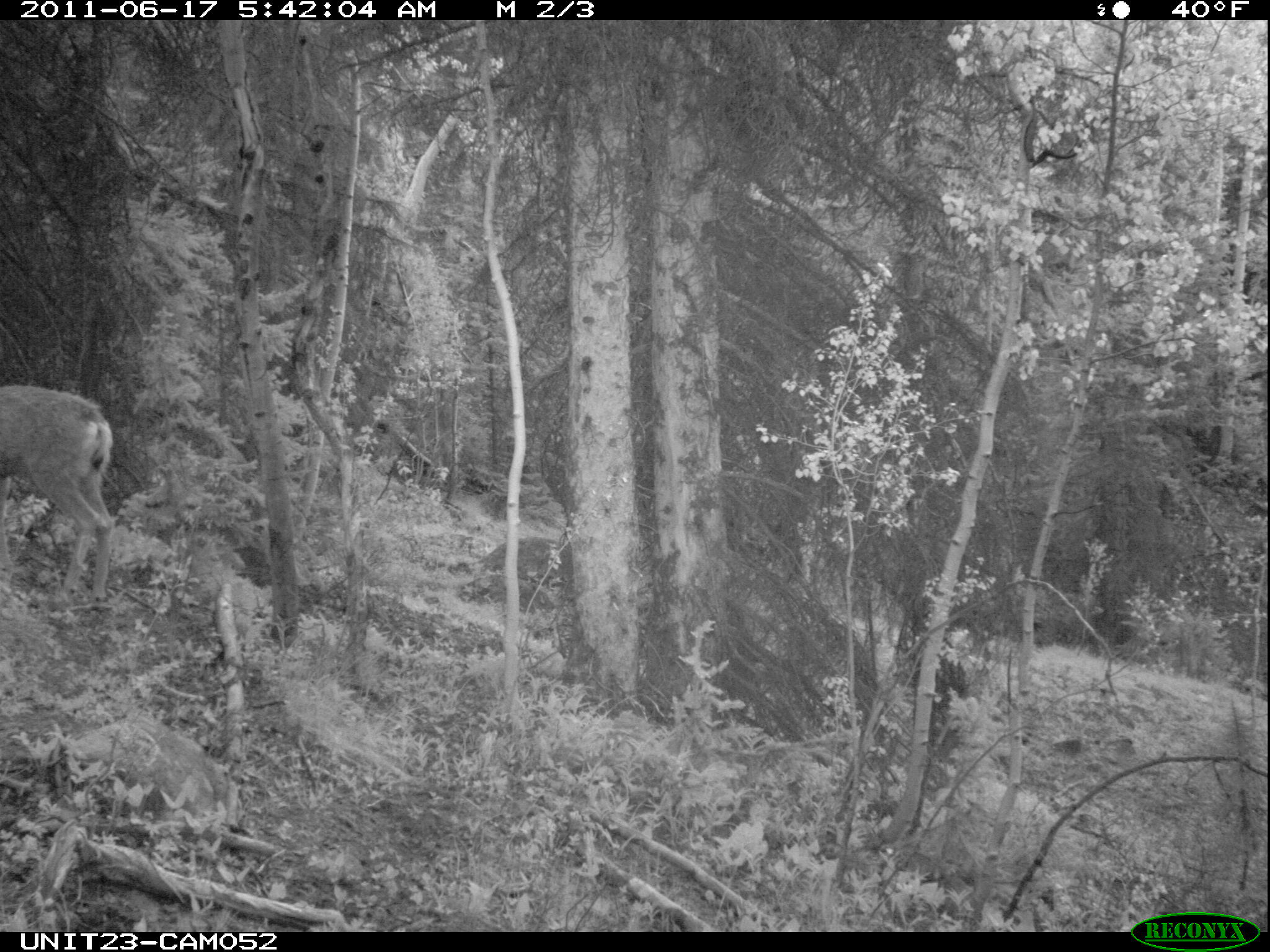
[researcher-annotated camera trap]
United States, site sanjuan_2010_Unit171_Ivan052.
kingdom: Animalia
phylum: Chordata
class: Mammalia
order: Artiodactyla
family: Cervidae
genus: Odocoileus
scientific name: Odocoileus hemionus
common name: mule deer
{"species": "Odocoileus hemionus (mule deer)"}